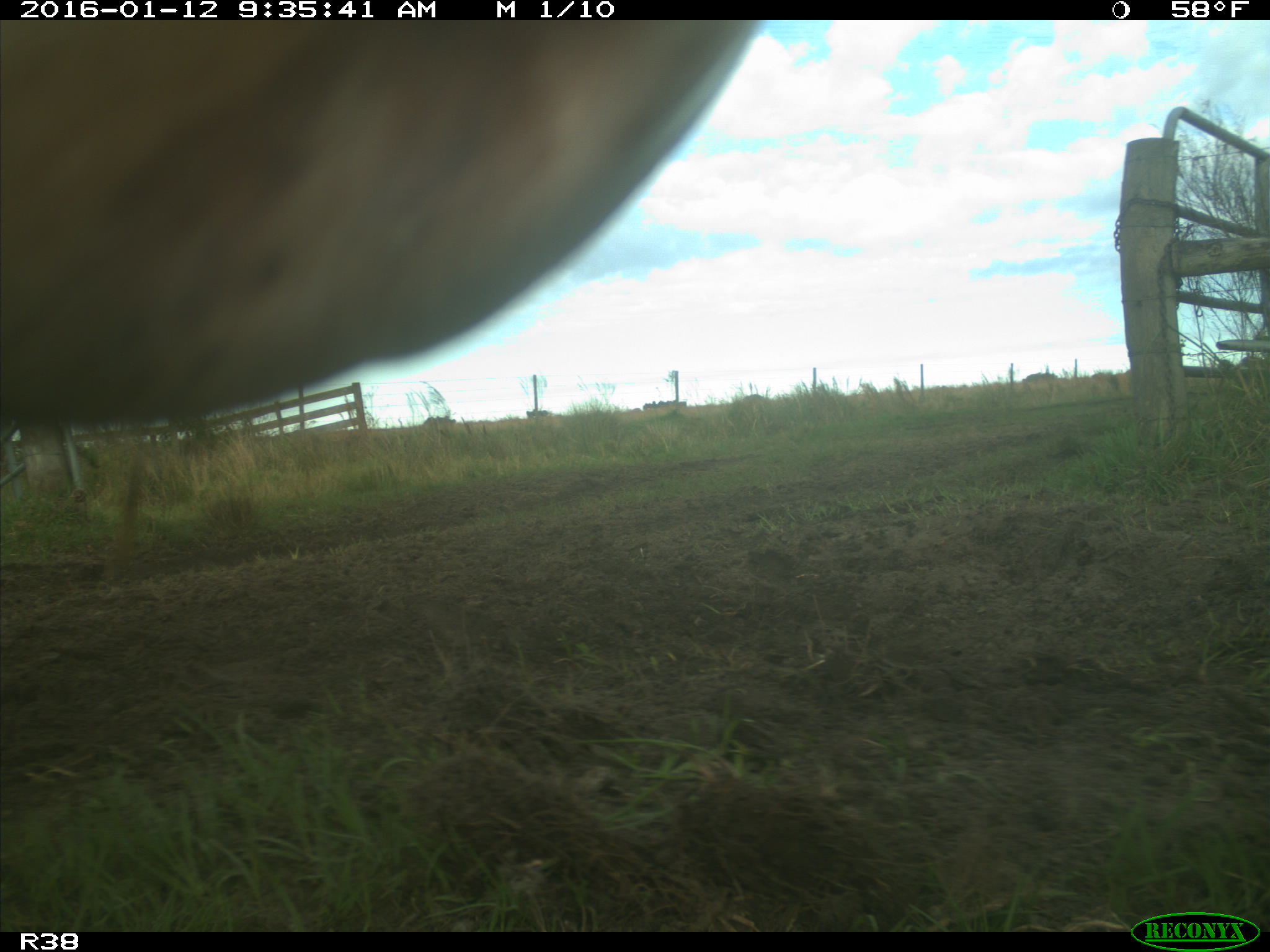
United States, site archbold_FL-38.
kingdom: Animalia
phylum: Chordata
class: Mammalia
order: Artiodactyla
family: Bovidae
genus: Bos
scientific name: Bos taurus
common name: domestic cow